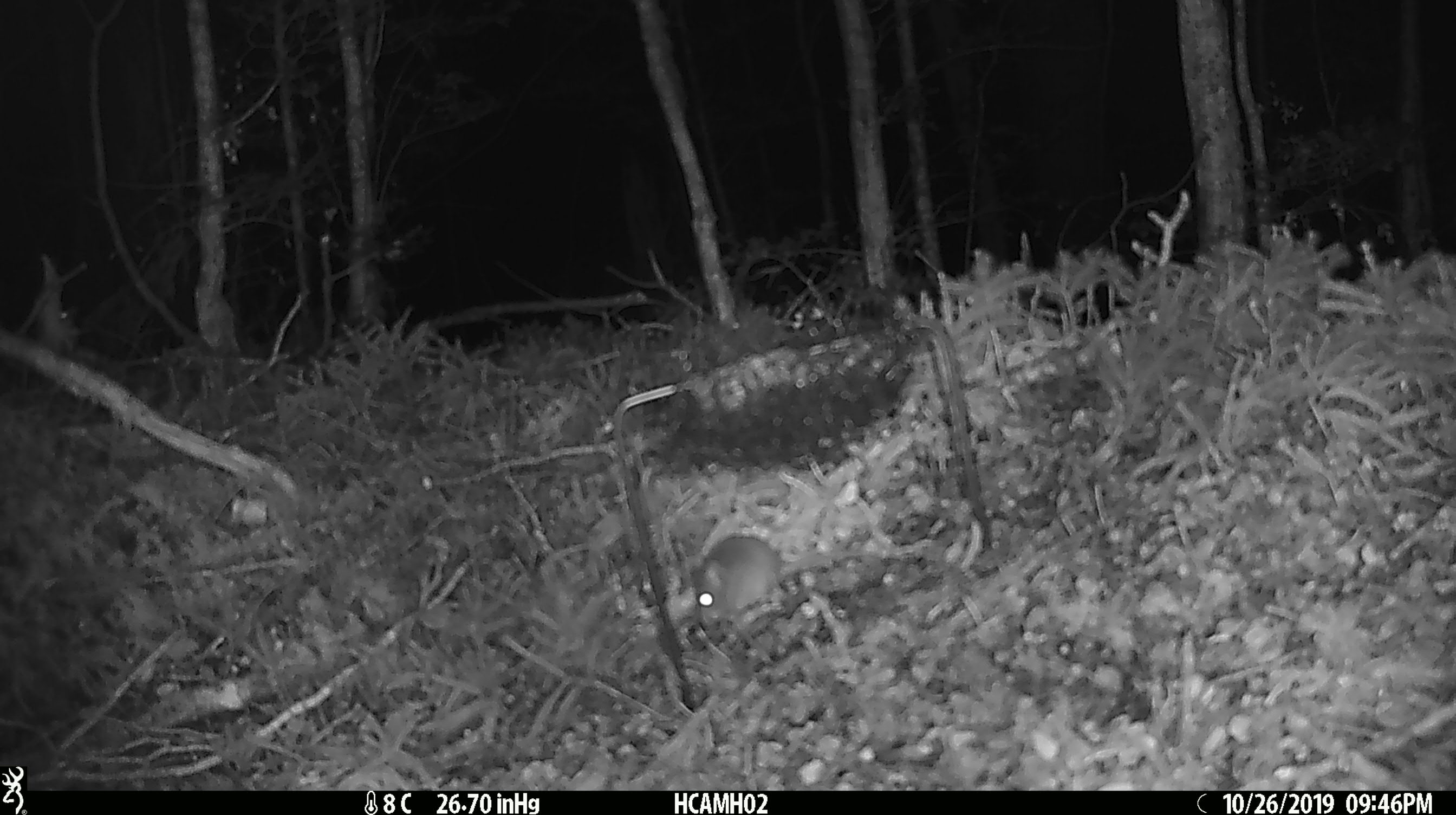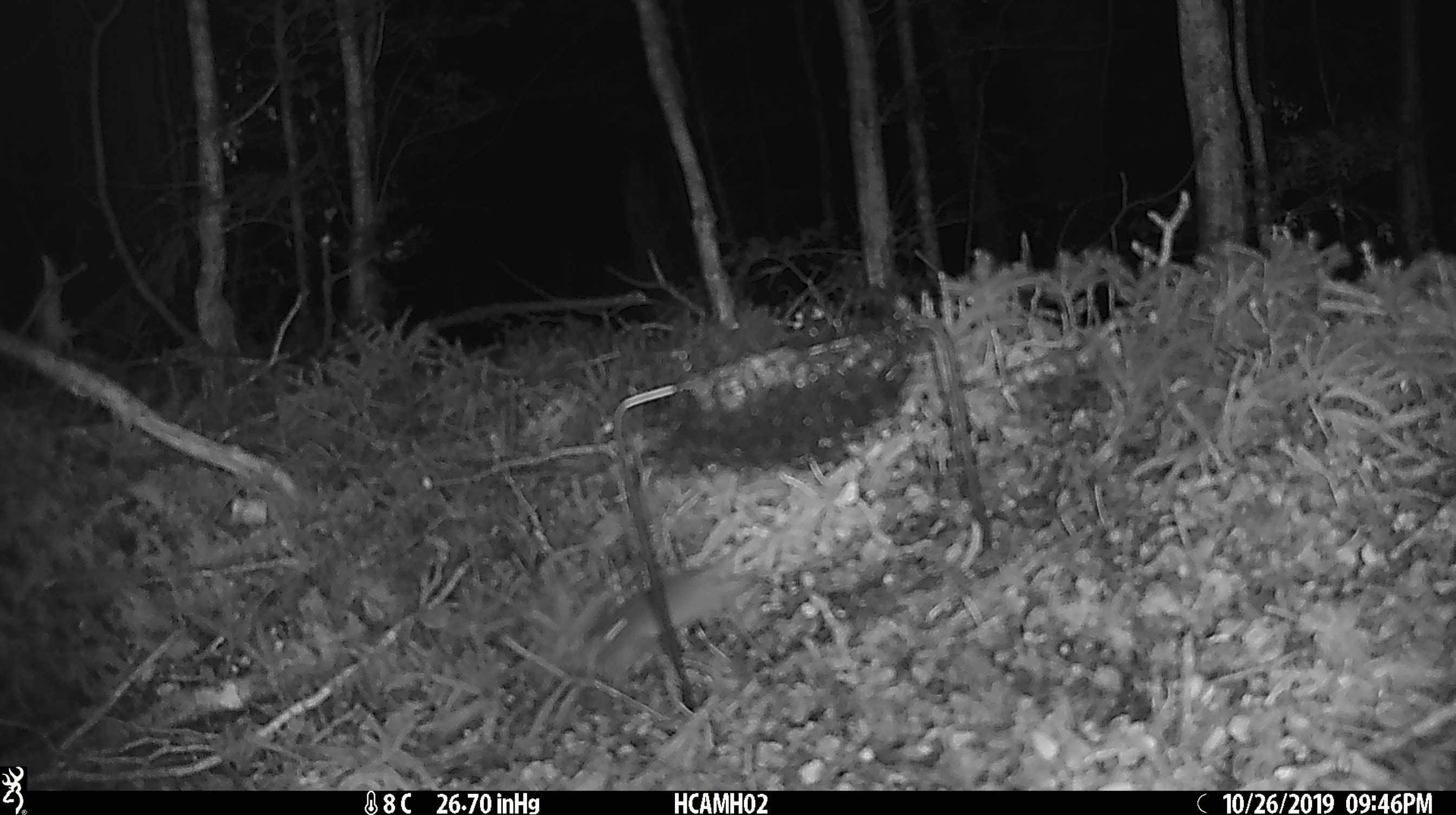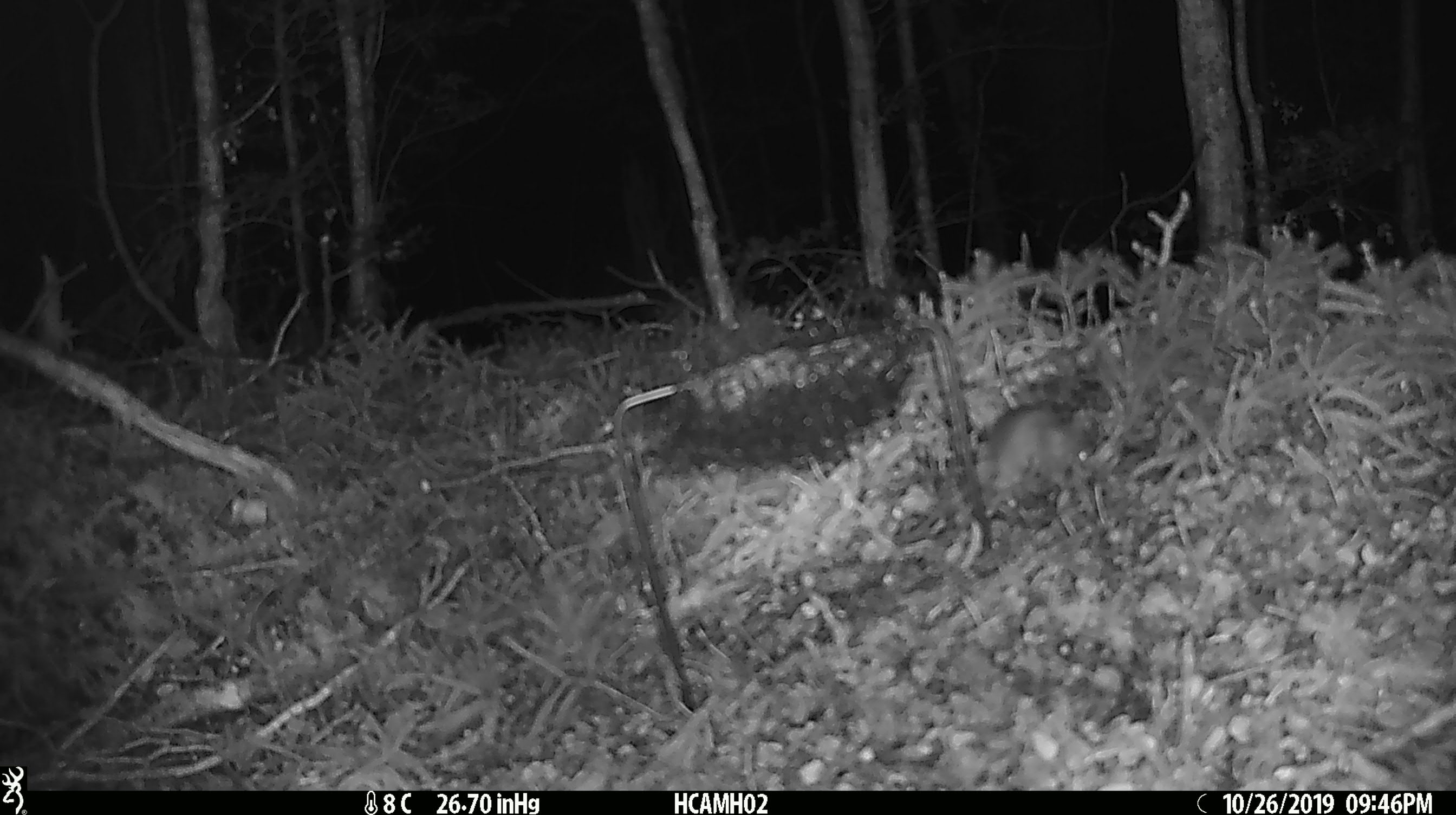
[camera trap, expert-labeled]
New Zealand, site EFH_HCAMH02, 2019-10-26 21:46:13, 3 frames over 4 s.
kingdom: Animalia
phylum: Chordata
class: Mammalia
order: Rodentia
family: Muridae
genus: Mus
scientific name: Mus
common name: mouse